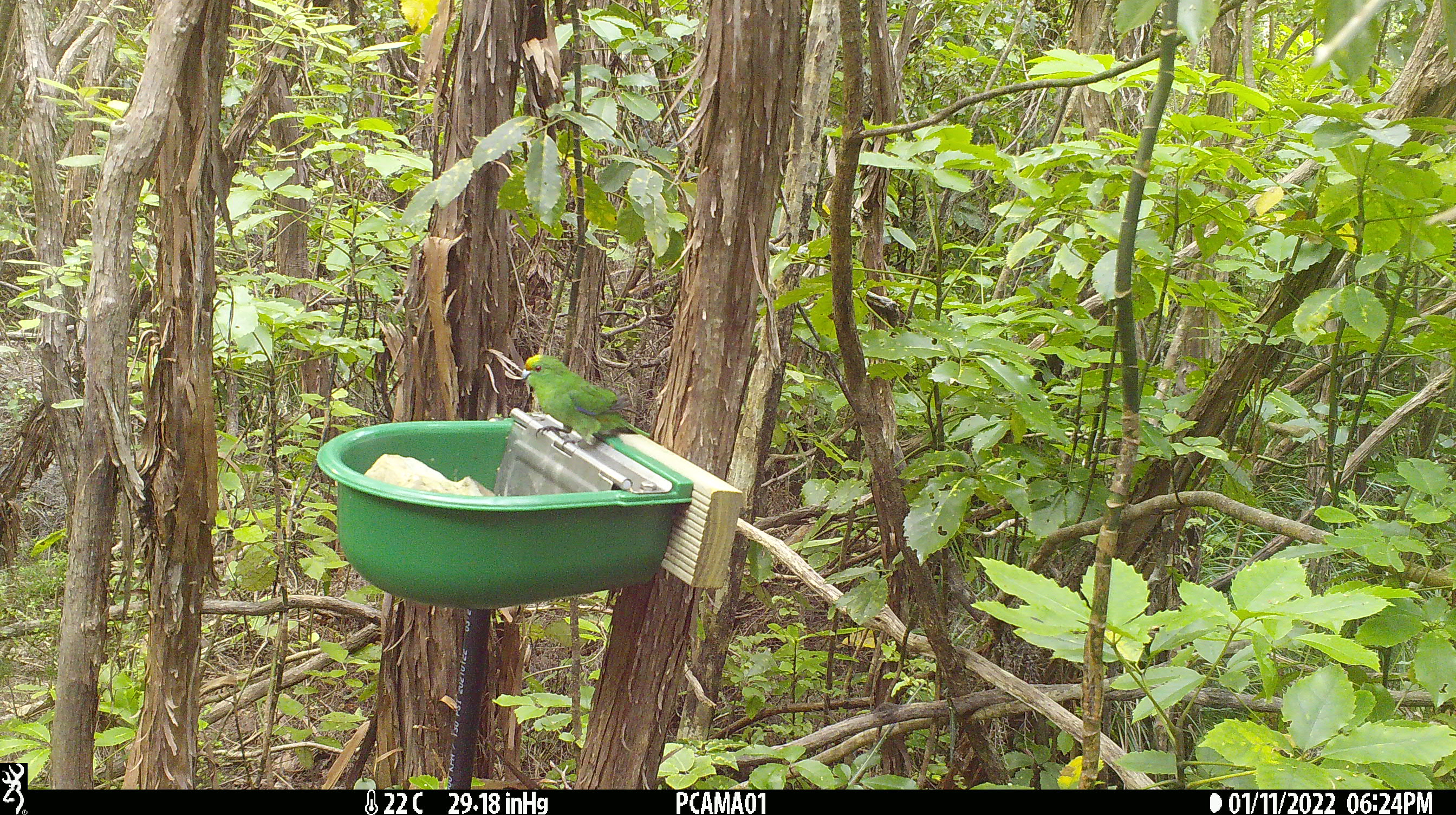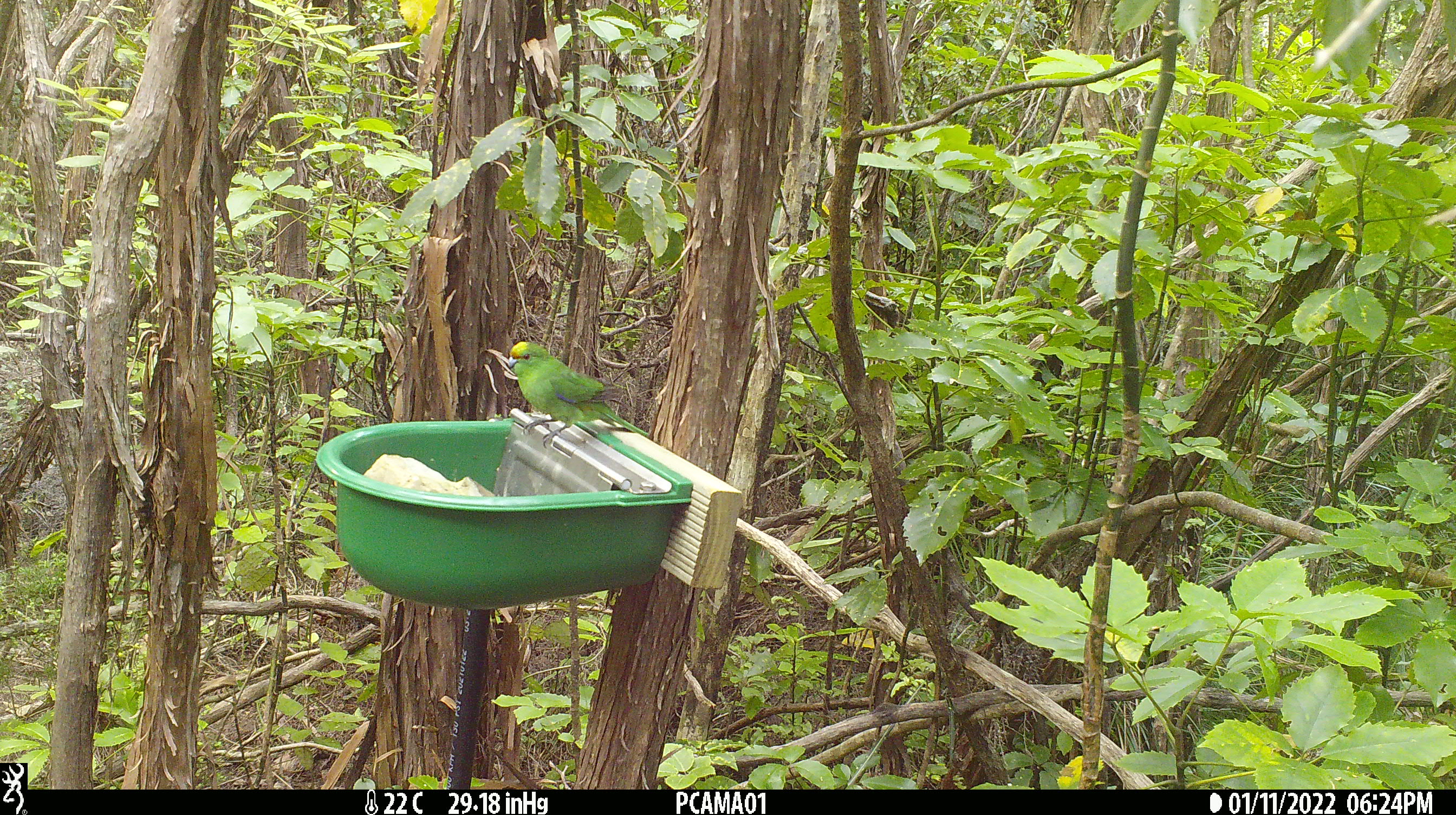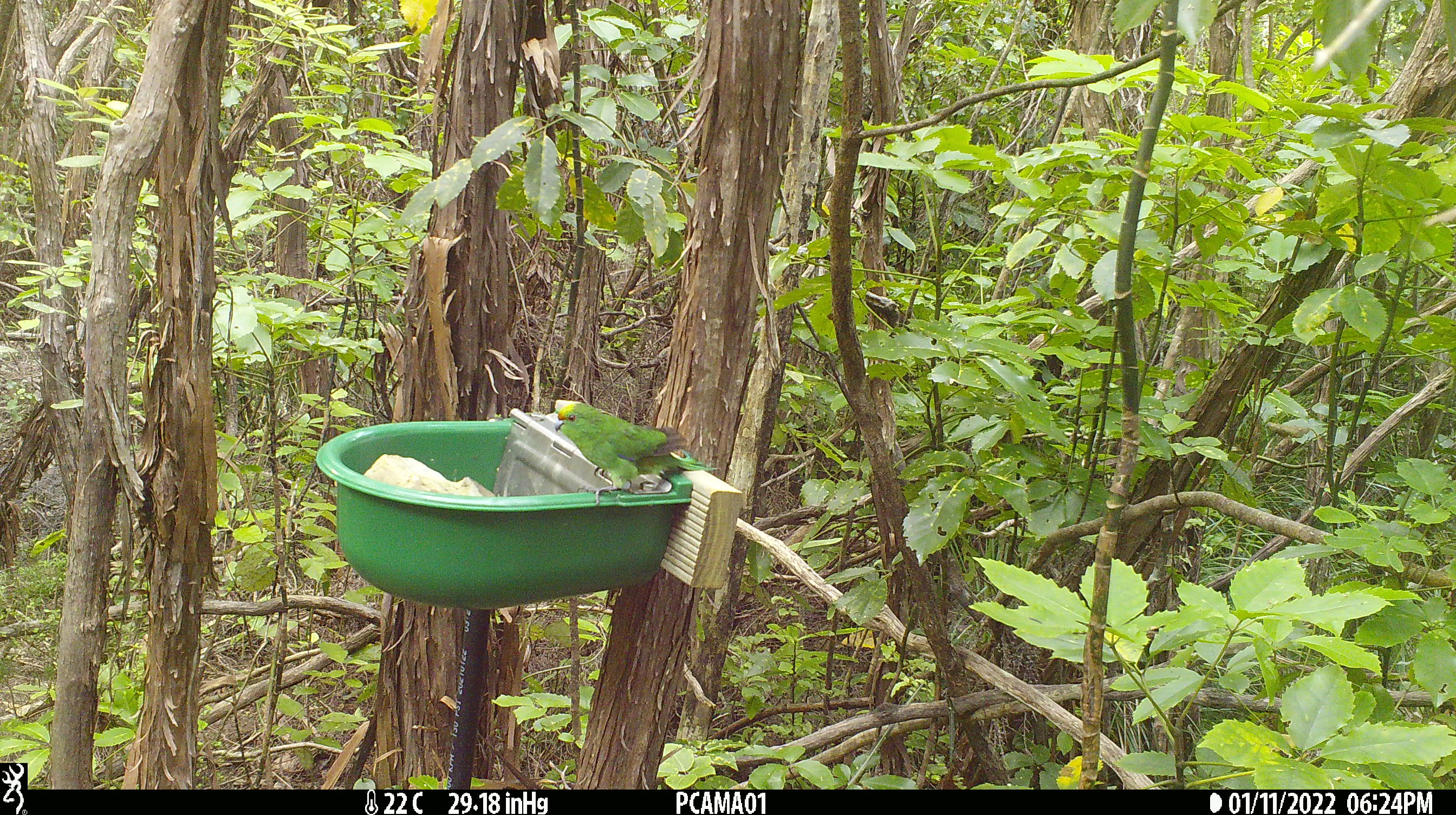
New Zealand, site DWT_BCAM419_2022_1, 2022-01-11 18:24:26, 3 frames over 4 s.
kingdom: Animalia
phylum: Chordata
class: Aves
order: Psittaciformes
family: Psittaculidae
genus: Cyanoramphus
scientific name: Cyanoramphus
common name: parakeet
Parakeet (Cyanoramphus).